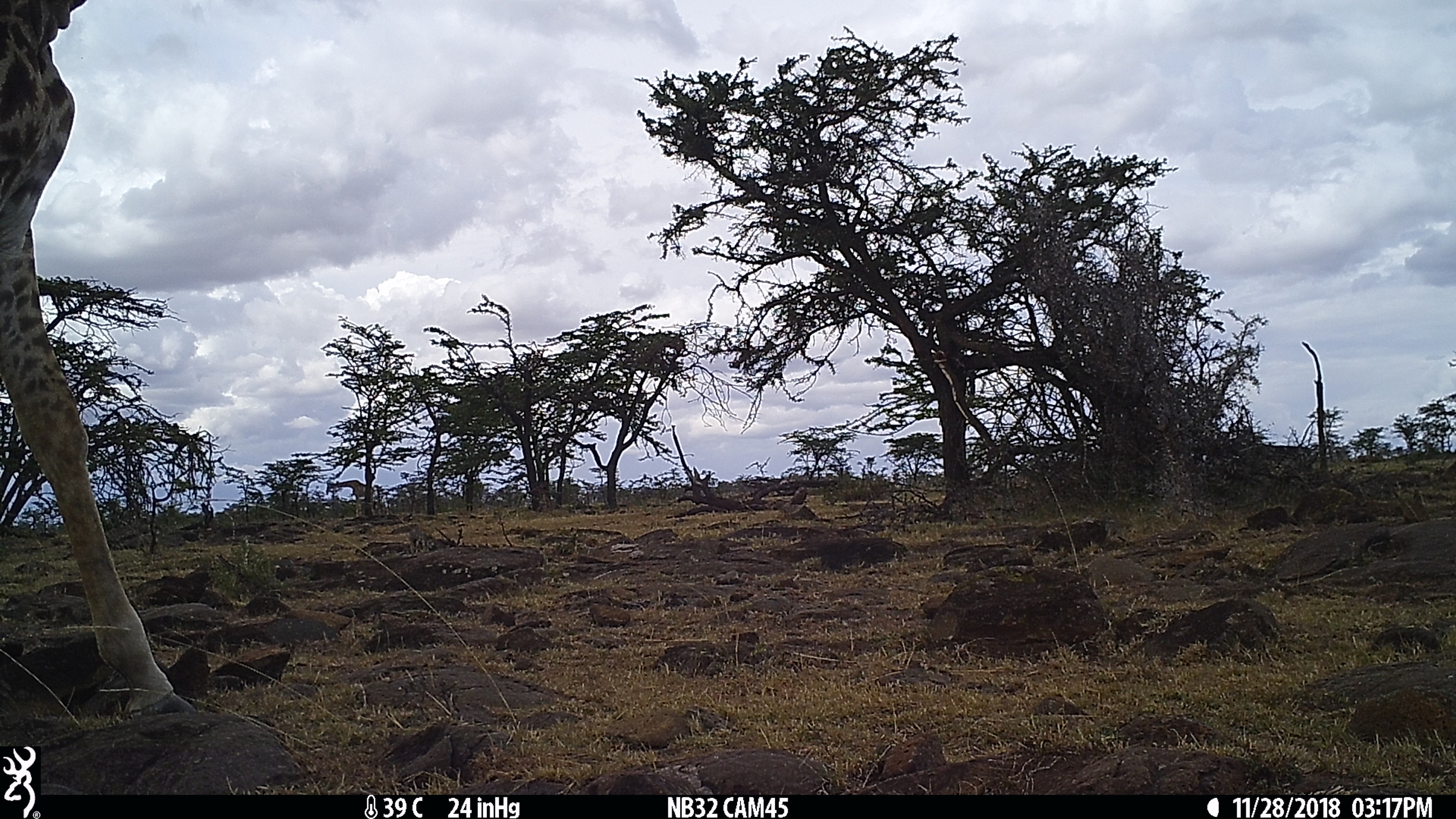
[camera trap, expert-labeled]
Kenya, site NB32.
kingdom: Animalia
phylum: Chordata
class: Mammalia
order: Artiodactyla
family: Giraffidae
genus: Giraffa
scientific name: Giraffa camelopardalis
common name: northern giraffe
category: giraffe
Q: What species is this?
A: Giraffe (northern giraffe) (Giraffa camelopardalis).